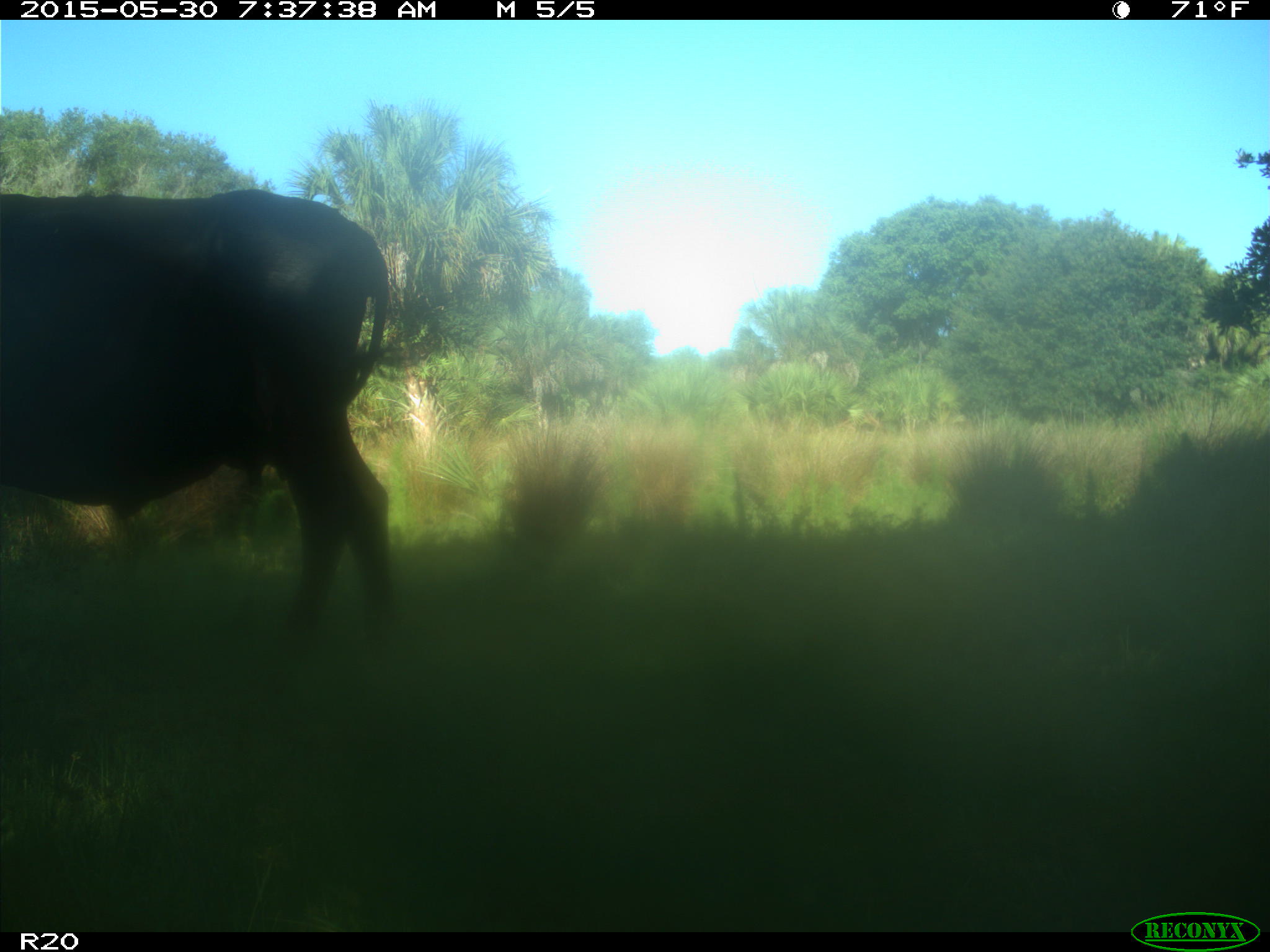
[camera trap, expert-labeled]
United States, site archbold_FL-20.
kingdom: Animalia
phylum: Chordata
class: Mammalia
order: Artiodactyla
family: Bovidae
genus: Bos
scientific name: Bos taurus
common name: domestic cow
Bos taurus (domestic cow).